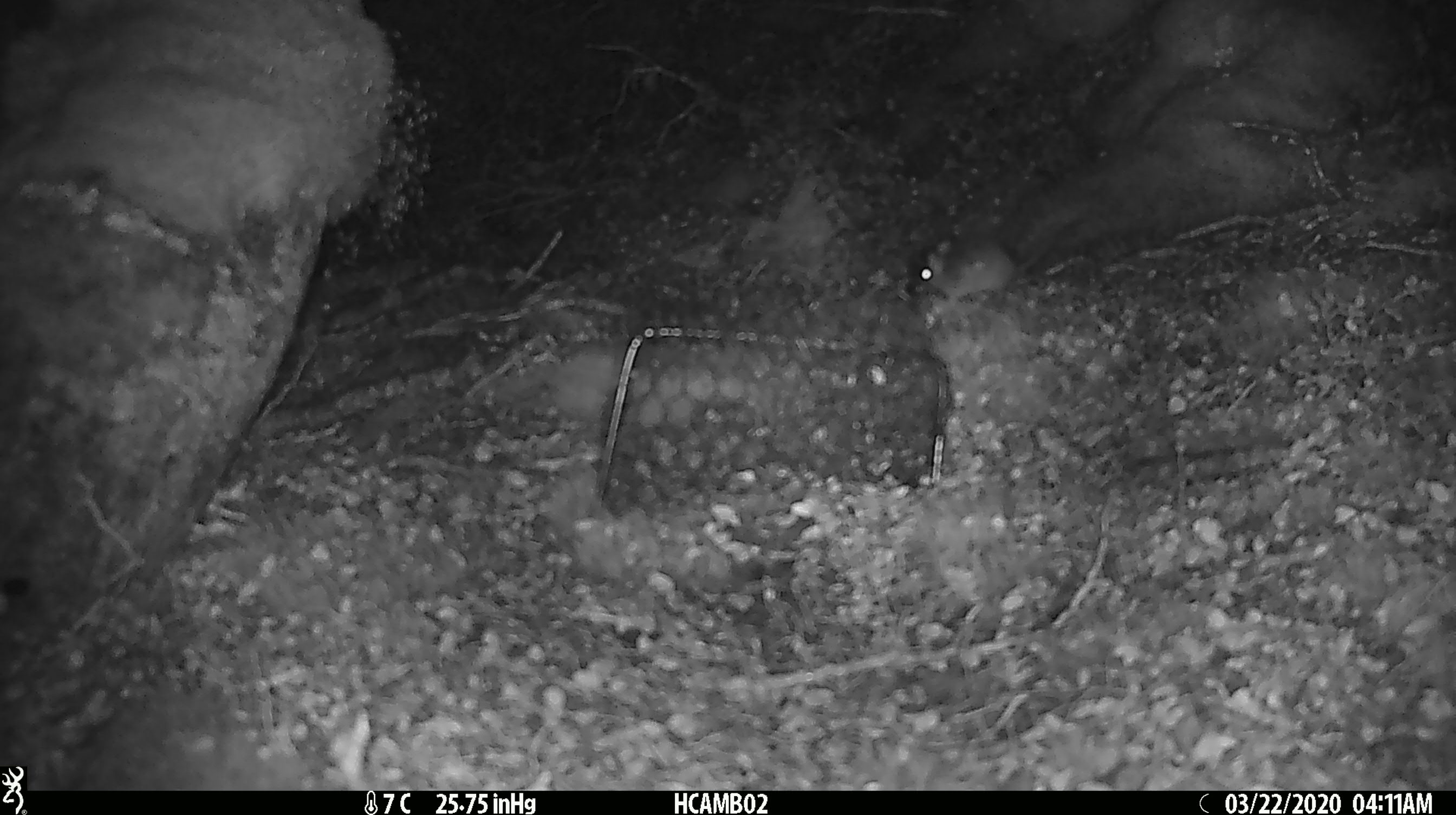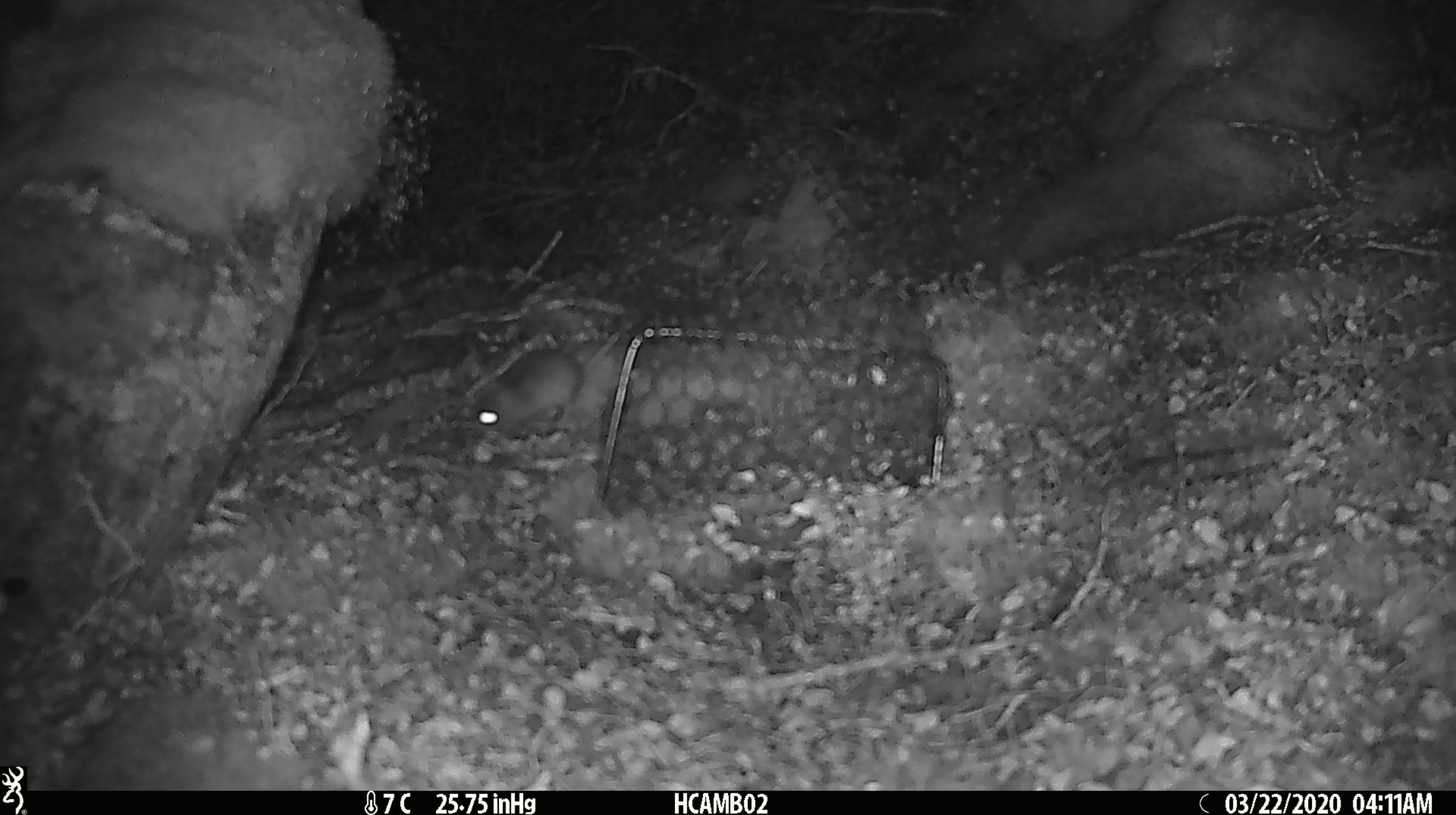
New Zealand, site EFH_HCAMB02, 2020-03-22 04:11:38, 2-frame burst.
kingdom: Animalia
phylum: Chordata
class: Mammalia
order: Rodentia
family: Muridae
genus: Mus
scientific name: Mus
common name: mouse